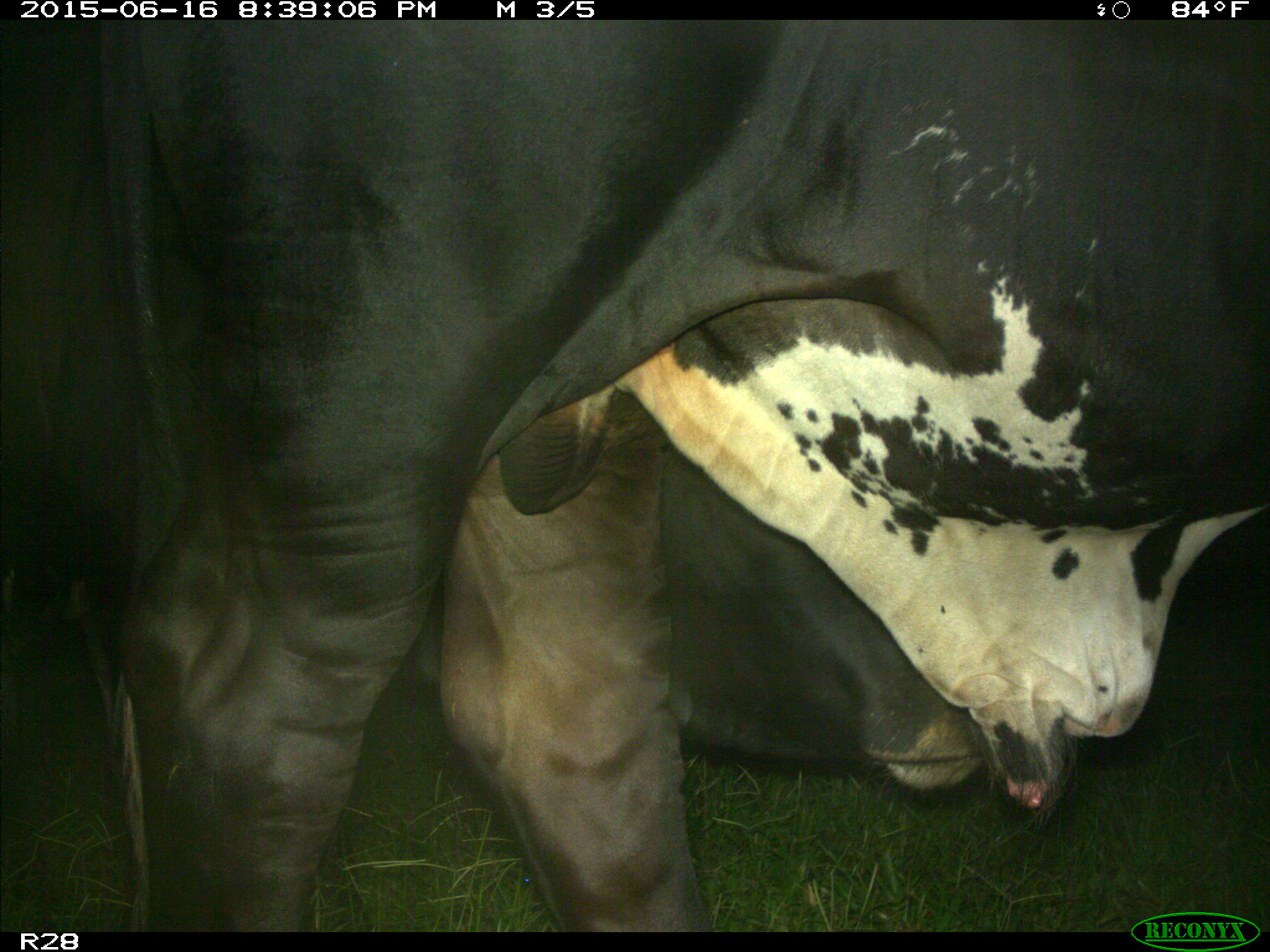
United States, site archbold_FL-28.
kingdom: Animalia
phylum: Chordata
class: Mammalia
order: Artiodactyla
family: Bovidae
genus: Bos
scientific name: Bos taurus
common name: domestic cow